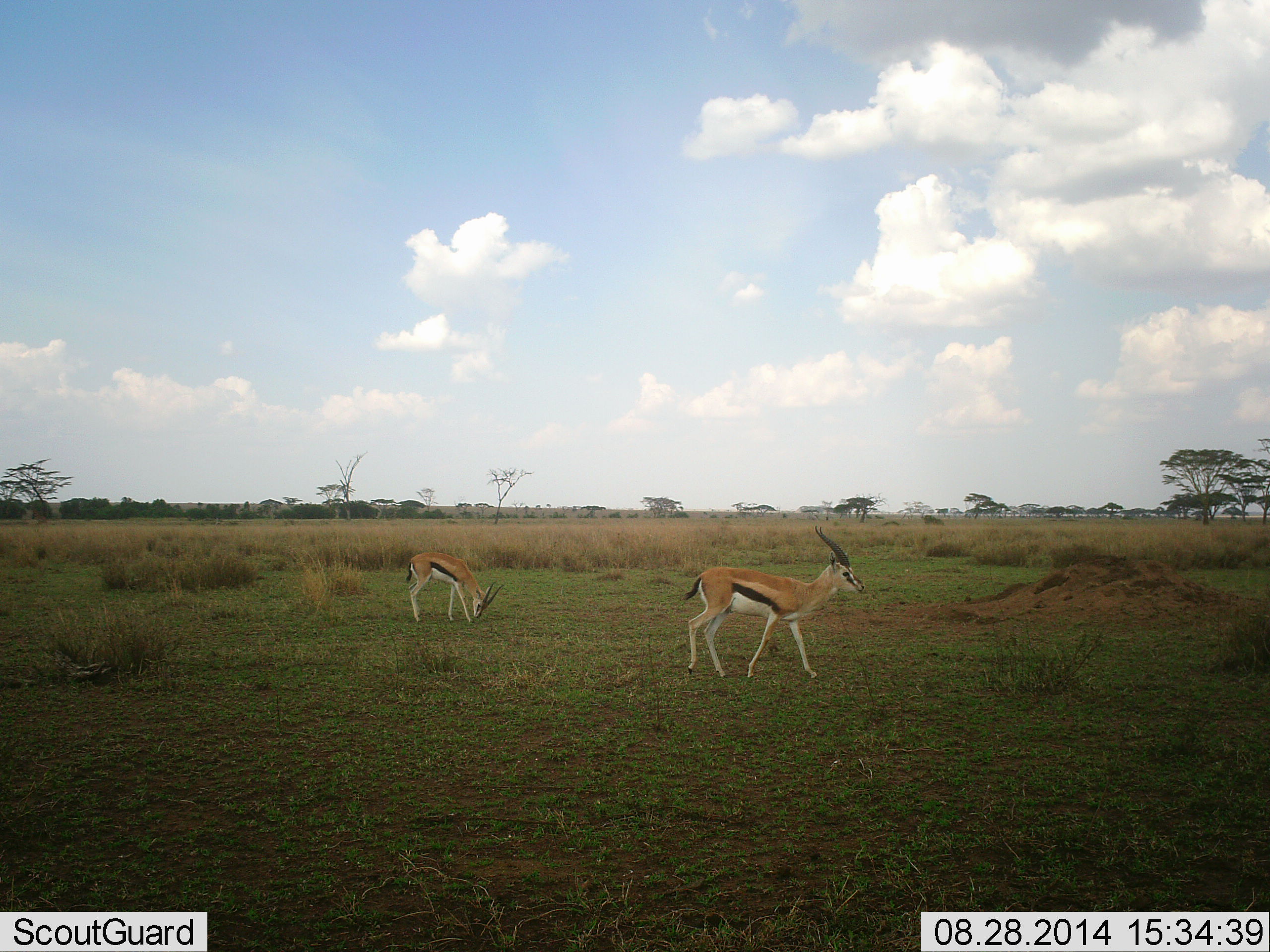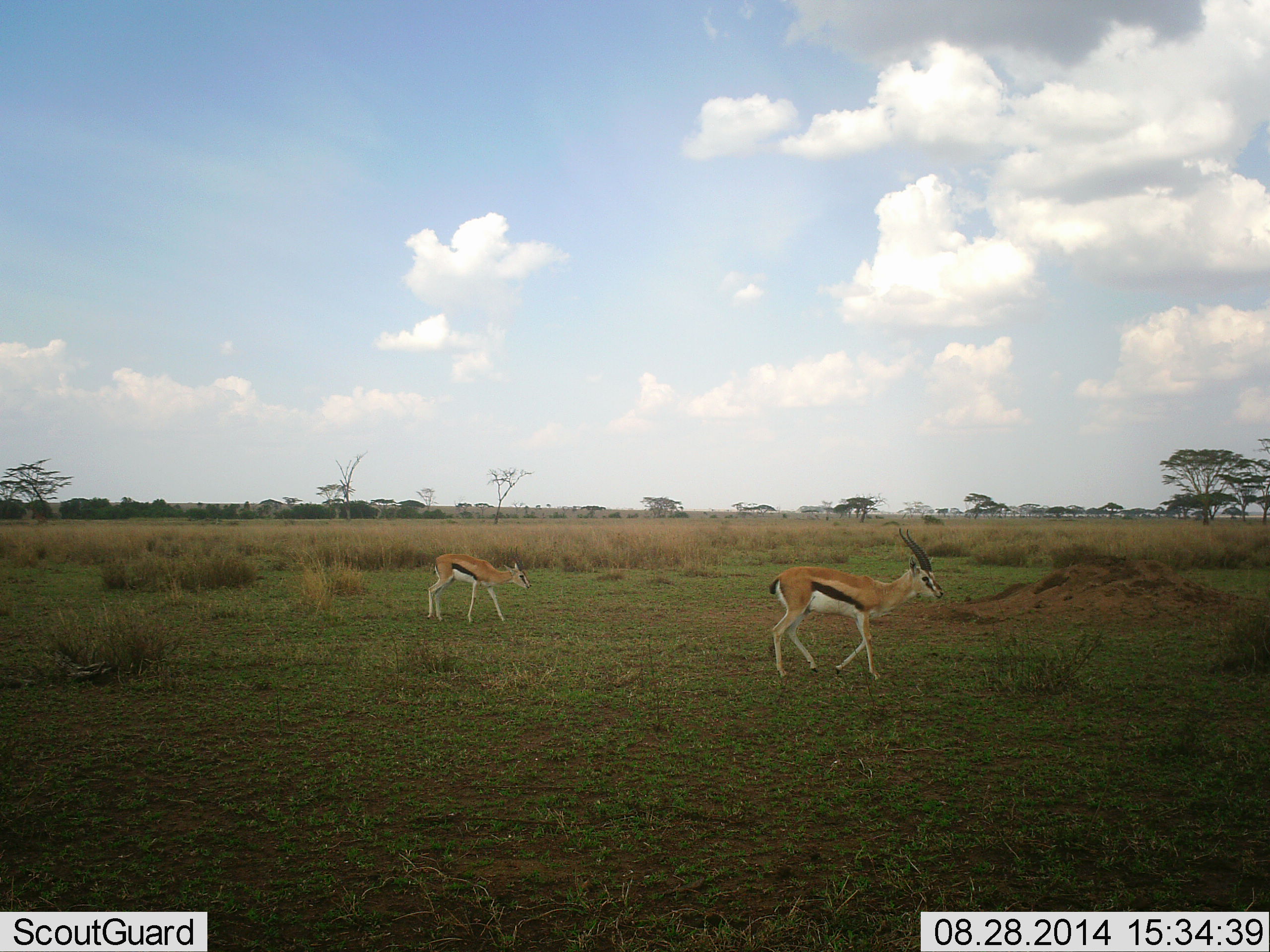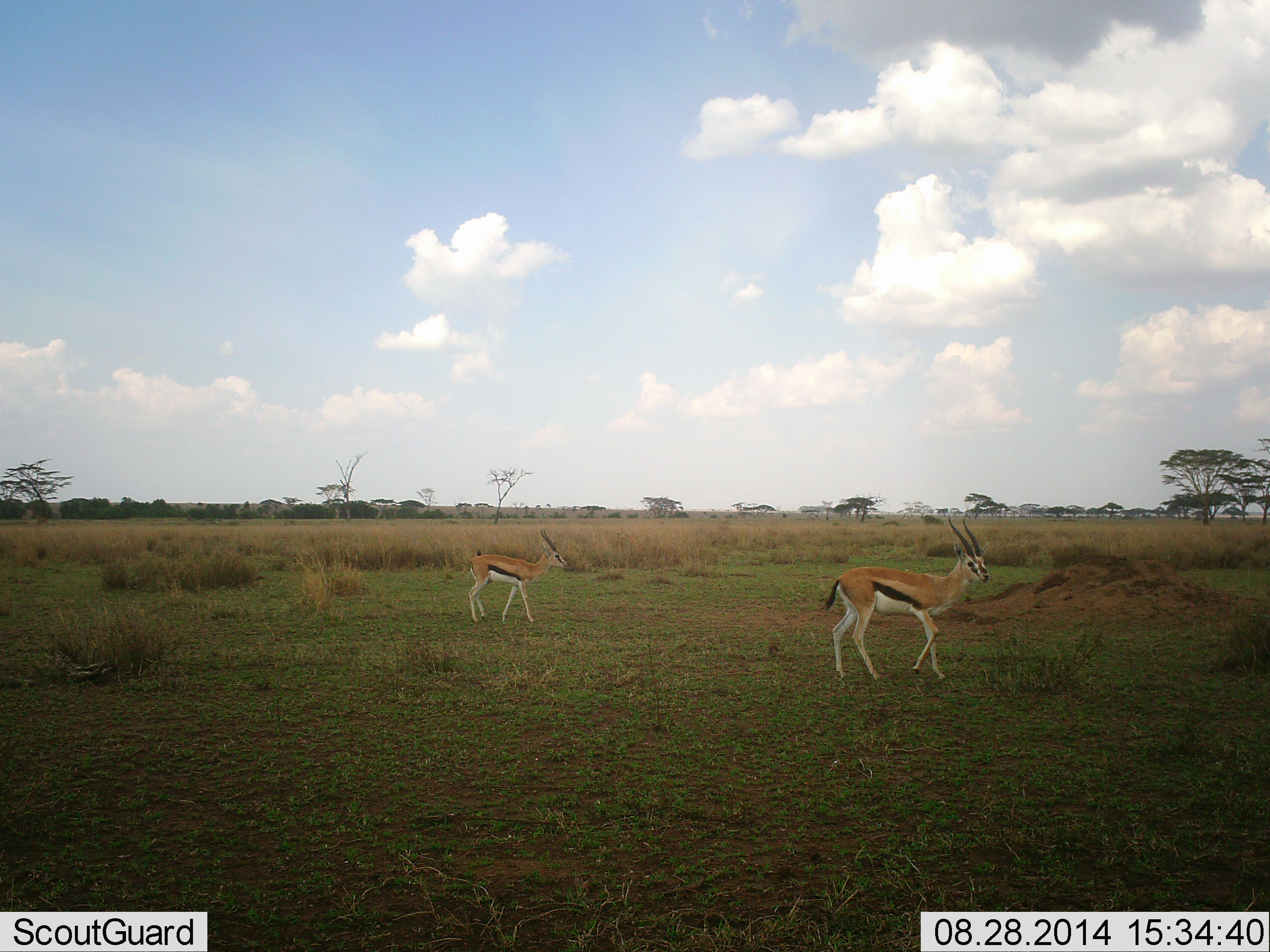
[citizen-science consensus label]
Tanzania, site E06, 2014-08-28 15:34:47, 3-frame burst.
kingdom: Animalia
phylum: Chordata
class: Mammalia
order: Artiodactyla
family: Bovidae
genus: Eudorcas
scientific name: Eudorcas thomsonii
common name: thomson's gazelle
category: gazellethomsons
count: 2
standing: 10%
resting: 0%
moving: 90%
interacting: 0%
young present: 10%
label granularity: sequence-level